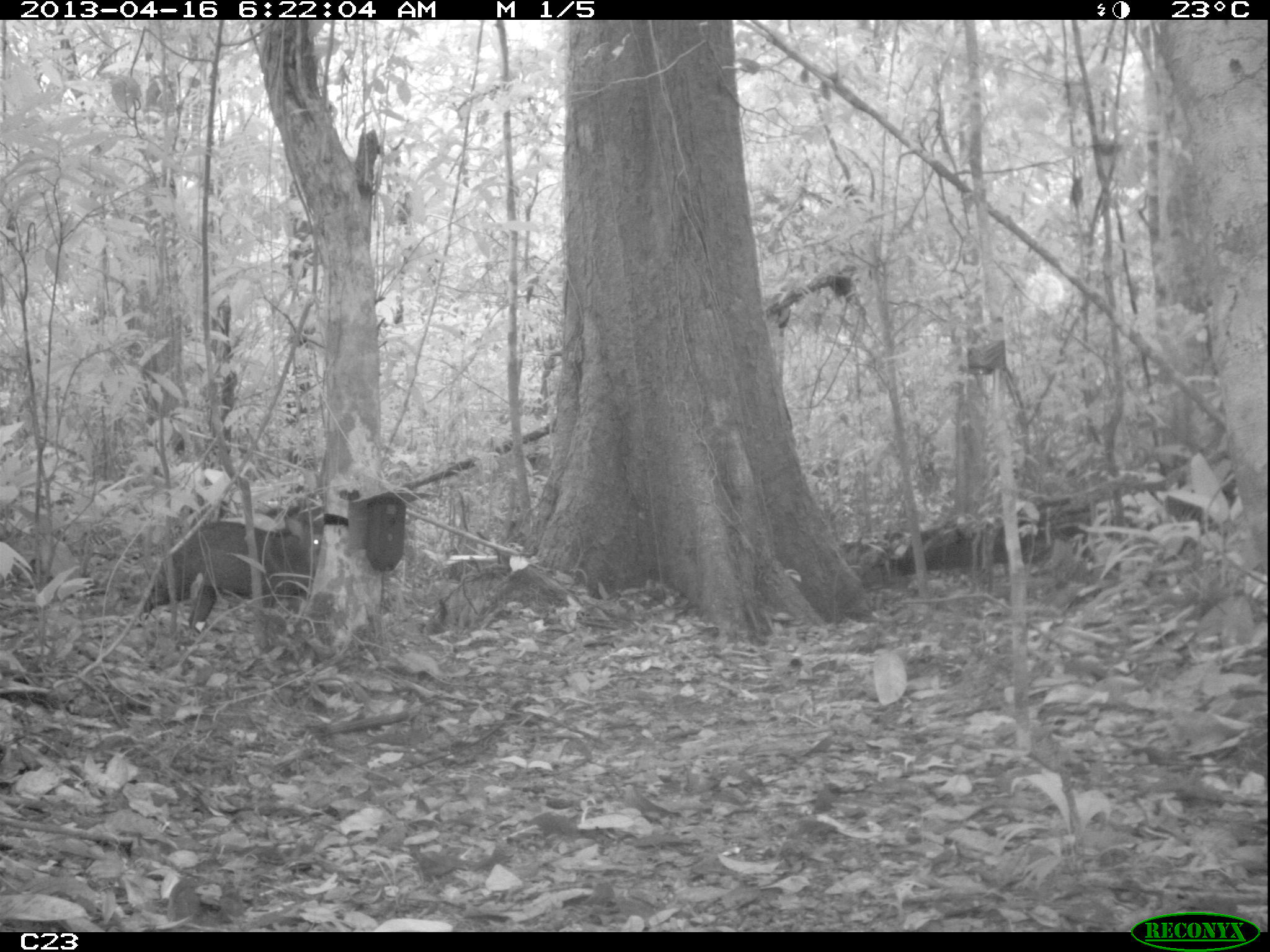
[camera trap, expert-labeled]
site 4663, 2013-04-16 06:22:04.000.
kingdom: Animalia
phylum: Chordata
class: Mammalia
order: Artiodactyla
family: Tayassuidae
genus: Pecari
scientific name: Pecari tajacu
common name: collared peccary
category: tayassu tajacu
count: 2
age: adult